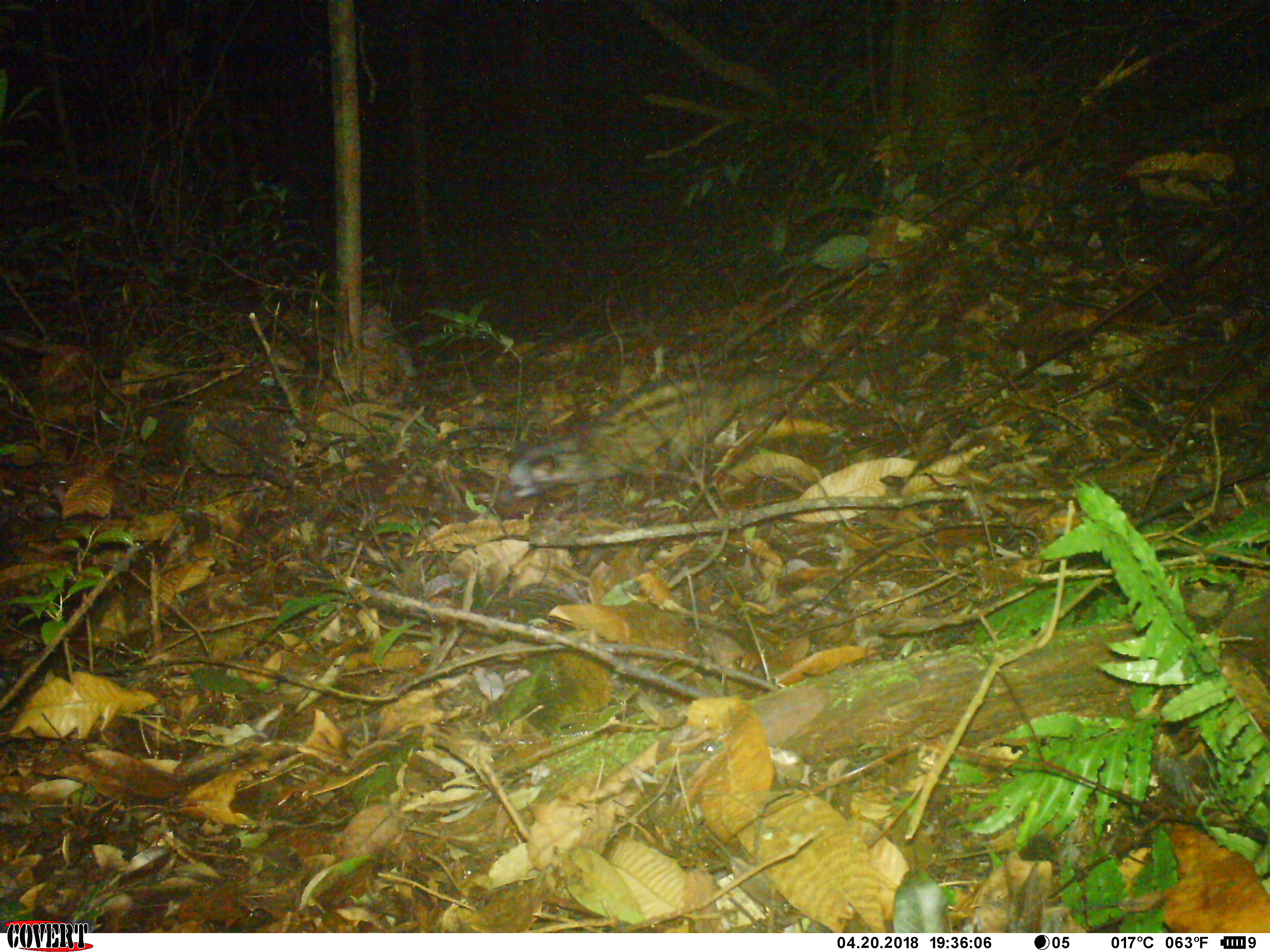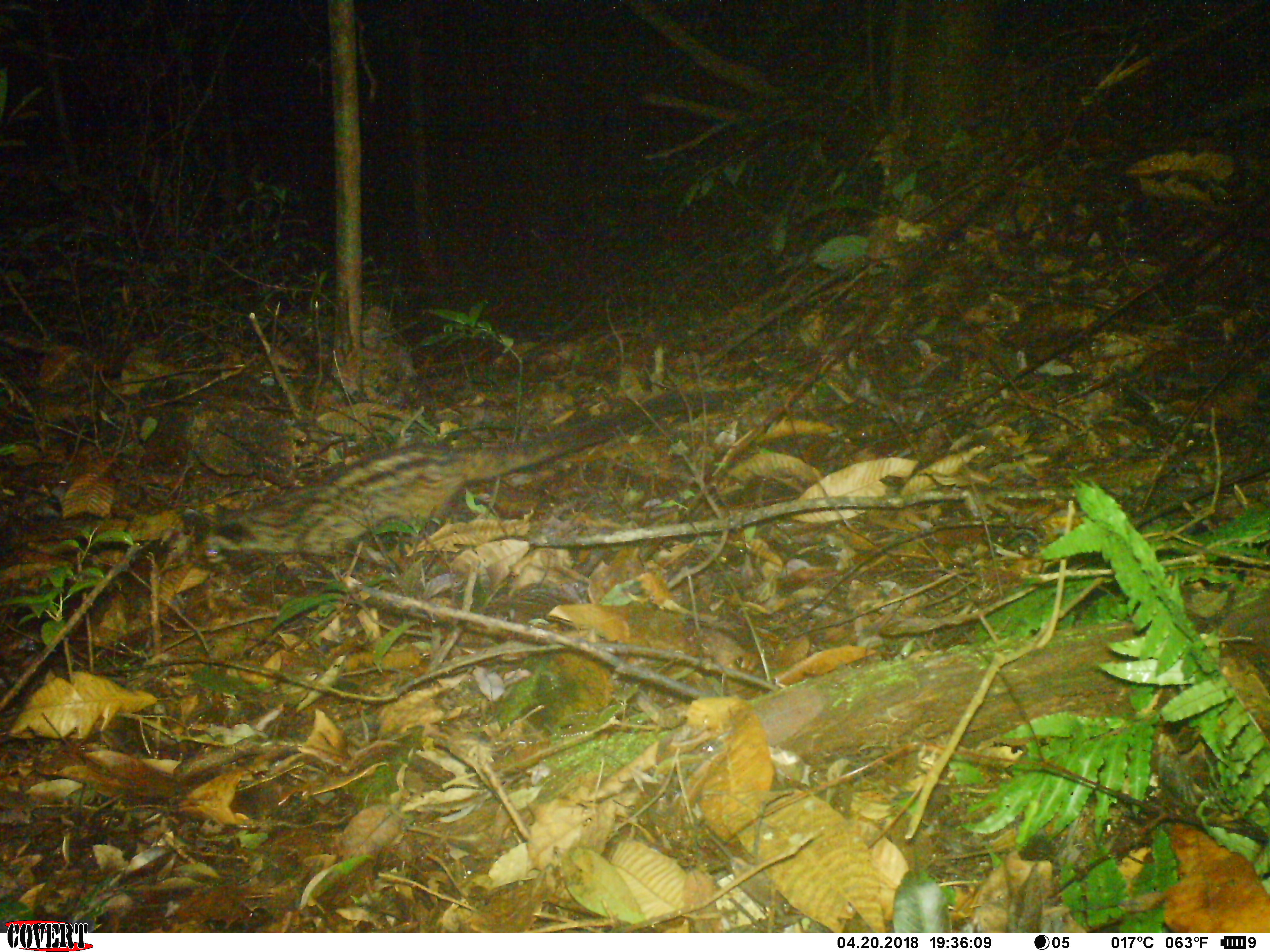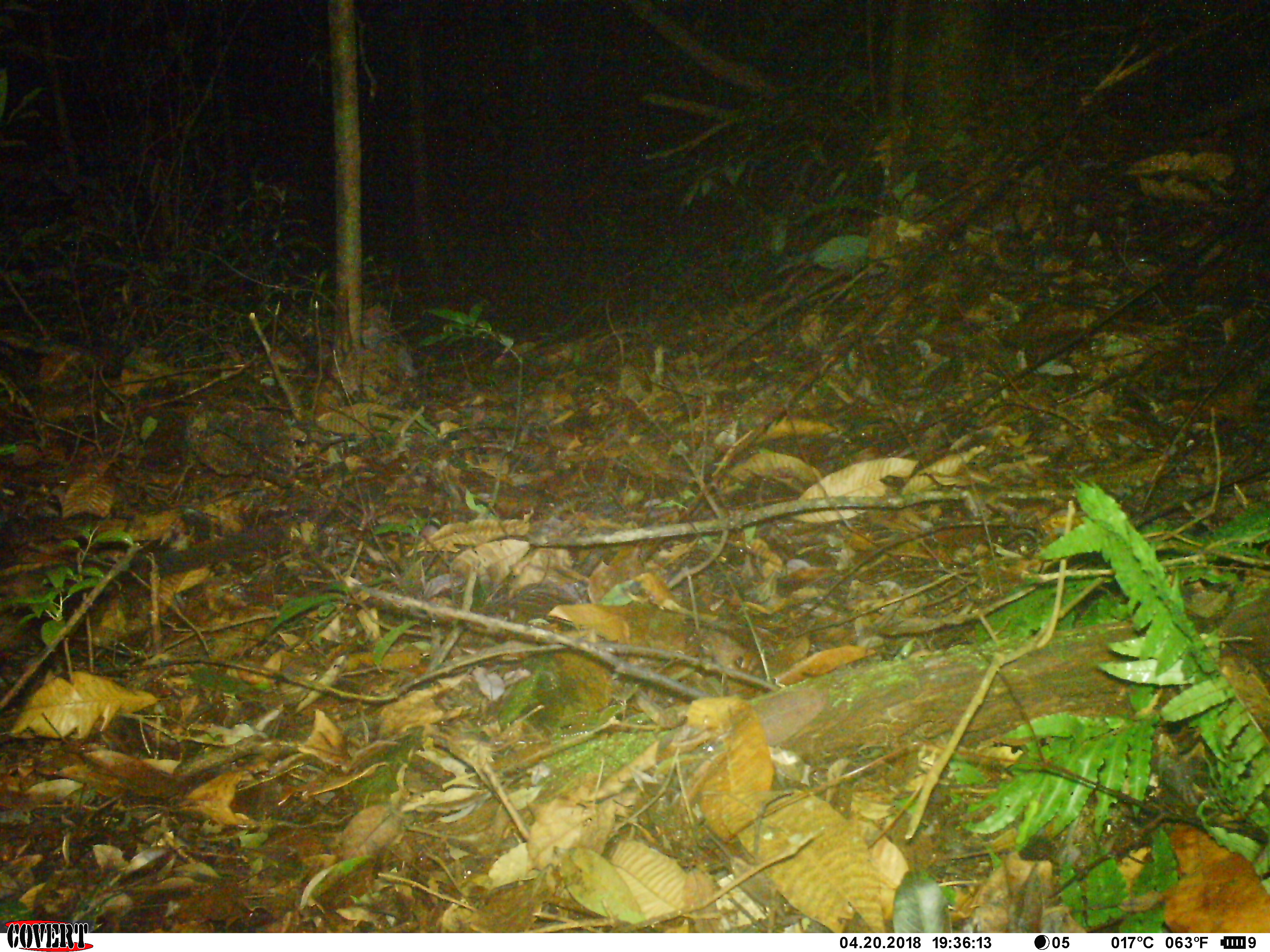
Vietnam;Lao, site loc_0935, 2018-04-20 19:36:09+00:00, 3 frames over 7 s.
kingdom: Animalia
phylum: Chordata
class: Mammalia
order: Carnivora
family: Viverridae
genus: Paradoxurus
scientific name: Paradoxurus hermaphroditus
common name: common palm civet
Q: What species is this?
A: Common palm civet (Paradoxurus hermaphroditus).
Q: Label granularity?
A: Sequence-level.